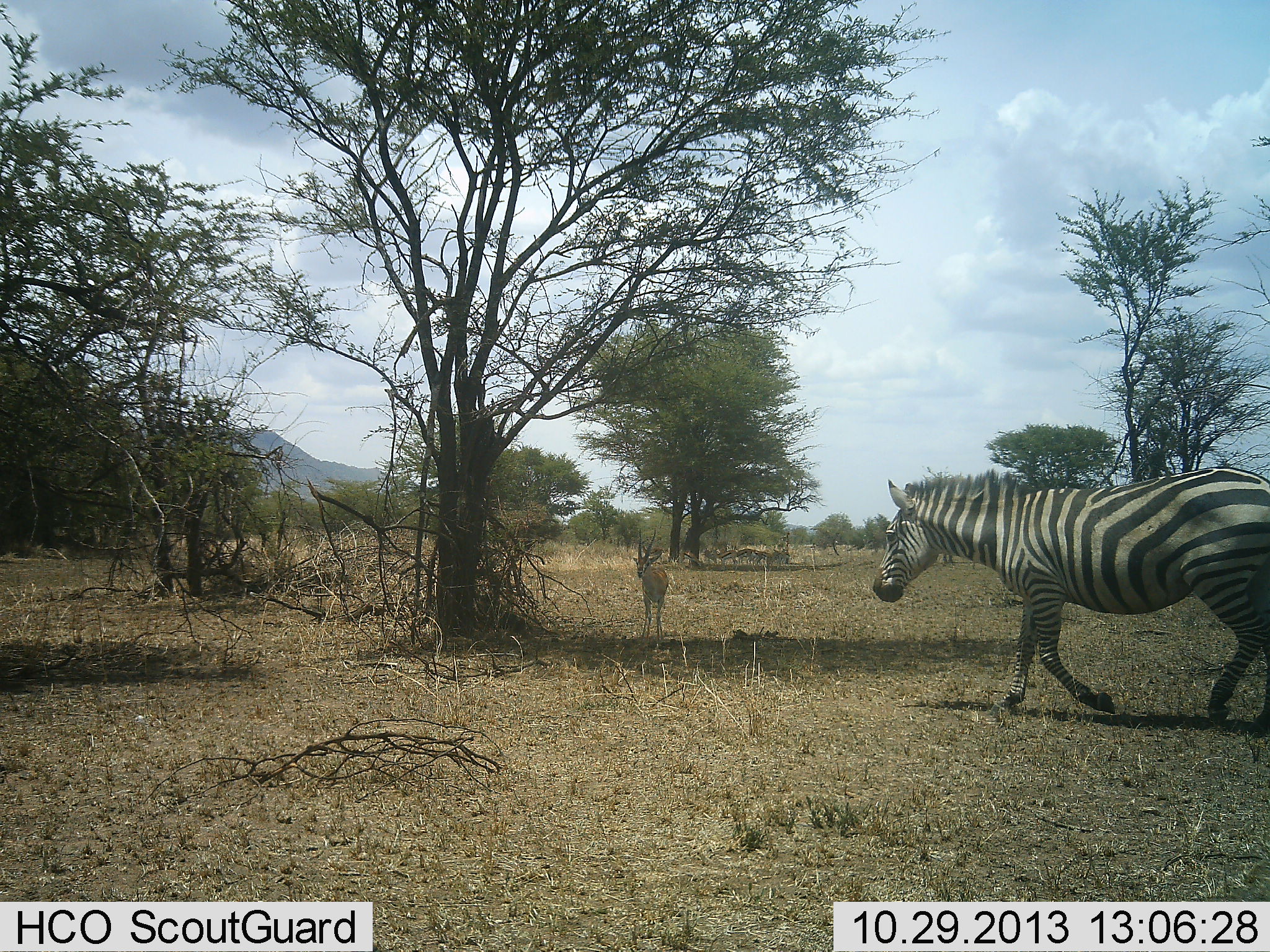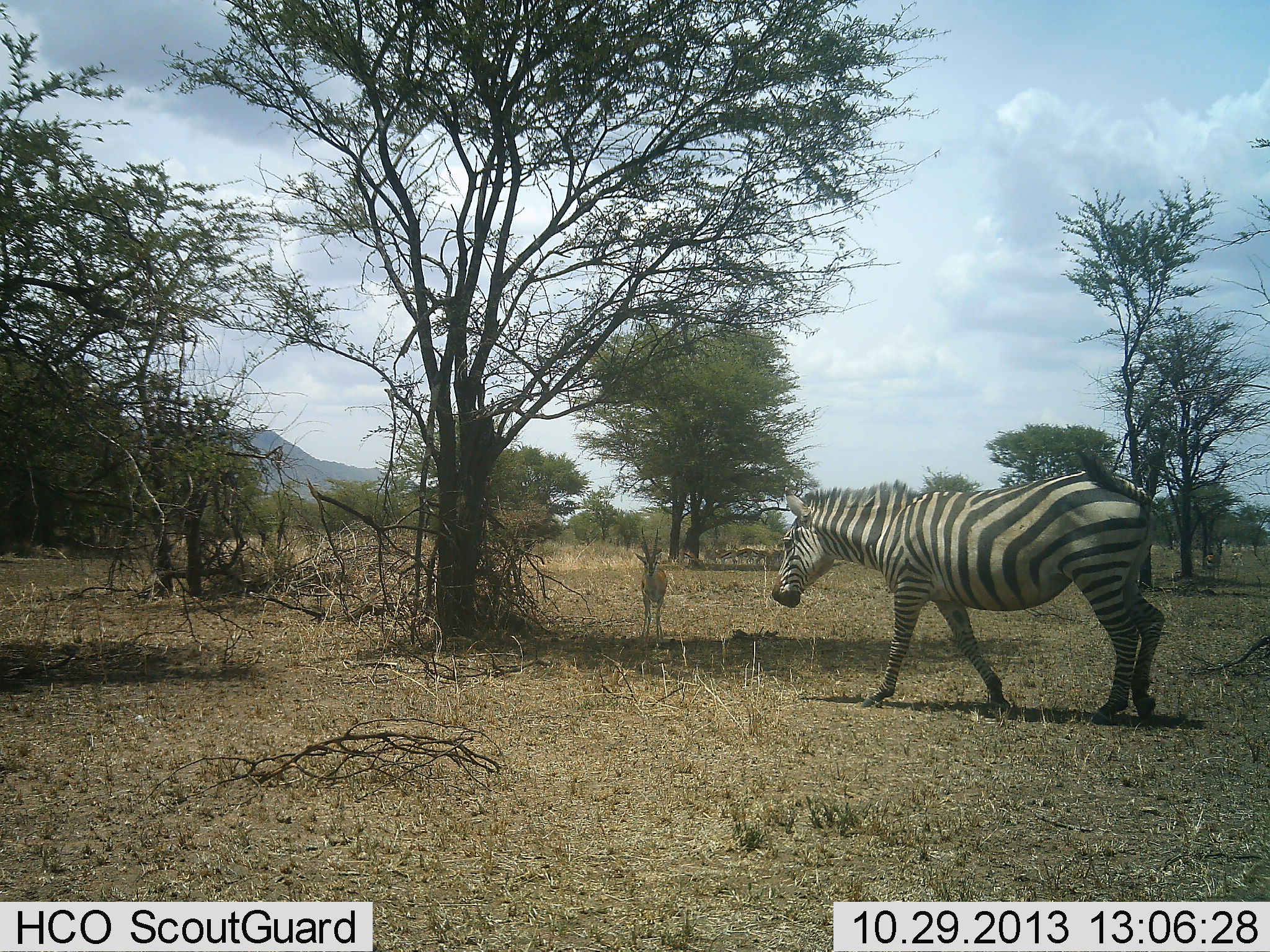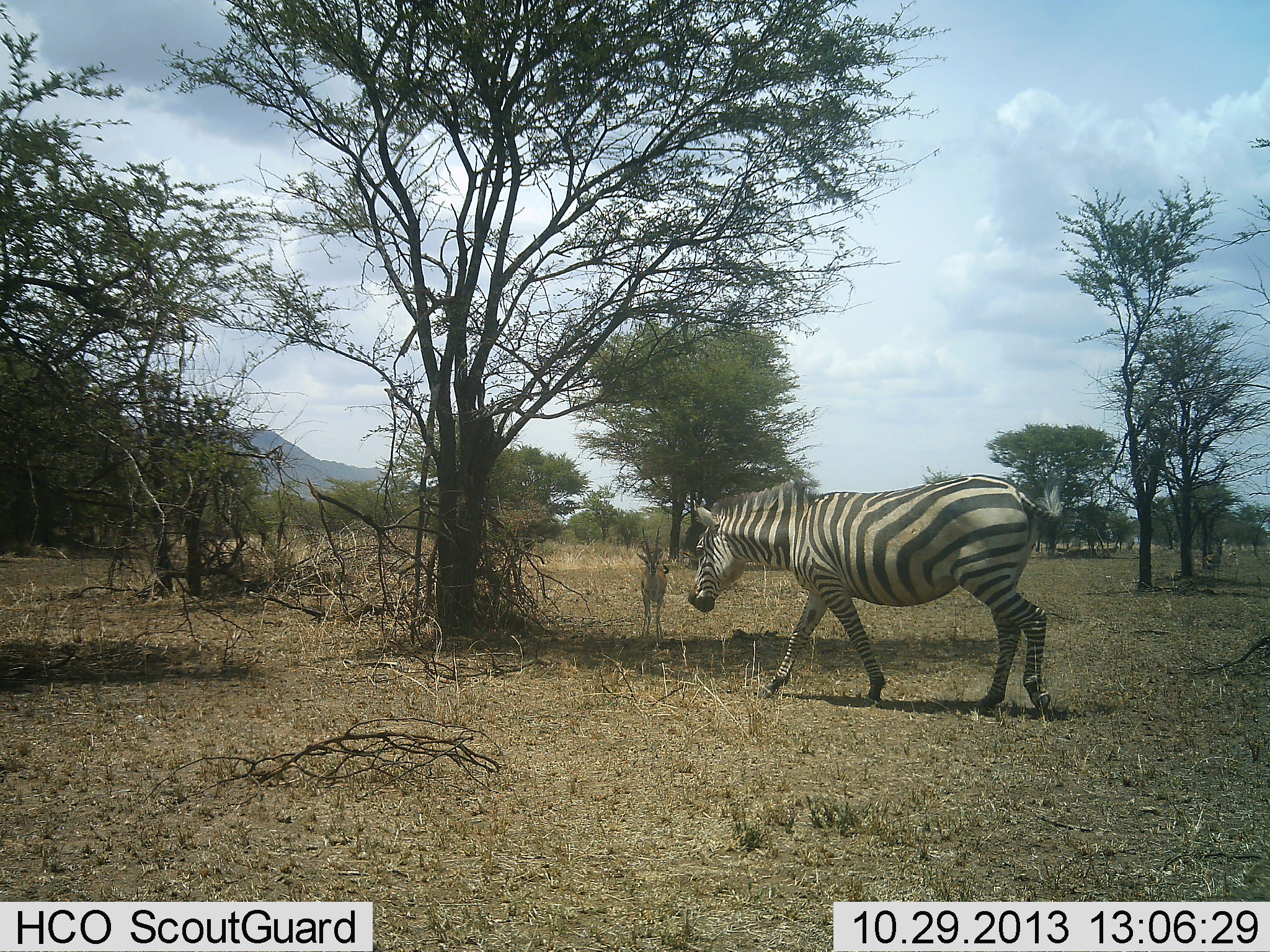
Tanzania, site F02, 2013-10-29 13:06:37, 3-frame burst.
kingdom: Animalia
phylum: Chordata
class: Mammalia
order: Artiodactyla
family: Bovidae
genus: Eudorcas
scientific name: Eudorcas thomsonii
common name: thomson's gazelle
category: gazellethomsons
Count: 1.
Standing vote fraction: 100%.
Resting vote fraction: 0%.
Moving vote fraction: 0%.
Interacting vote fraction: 0%.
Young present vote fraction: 0%.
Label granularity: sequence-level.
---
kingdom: Animalia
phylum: Chordata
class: Mammalia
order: Perissodactyla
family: Equidae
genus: Equus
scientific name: Equus quagga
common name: plains zebra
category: zebra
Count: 1.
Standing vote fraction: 5%.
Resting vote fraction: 0%.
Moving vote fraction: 100%.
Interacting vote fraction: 0%.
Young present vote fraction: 0%.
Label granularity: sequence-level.